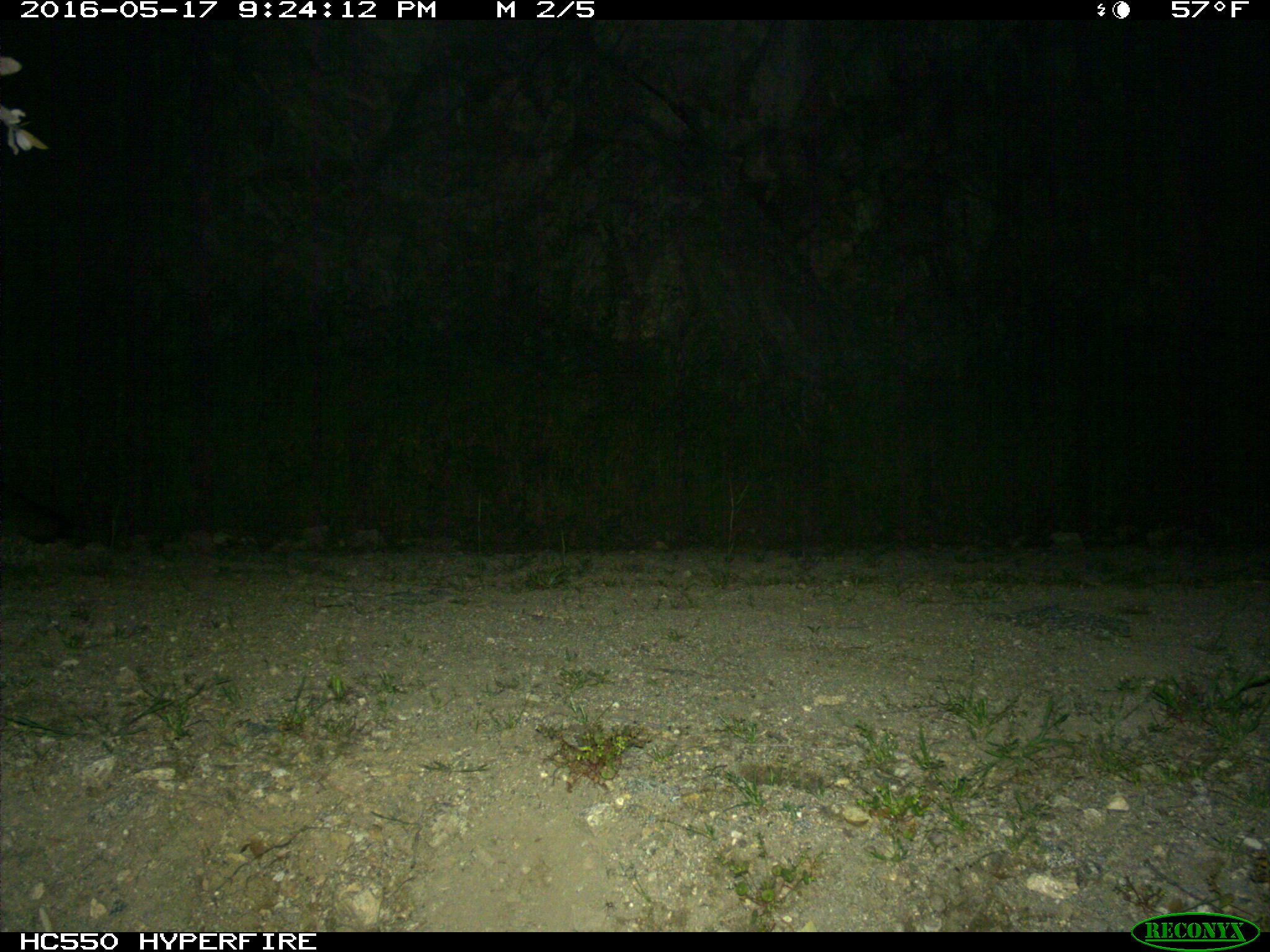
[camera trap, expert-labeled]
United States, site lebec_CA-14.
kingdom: Animalia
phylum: Chordata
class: Mammalia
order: Carnivora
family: Canidae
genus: Urocyon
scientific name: Urocyon cinereoargenteus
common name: gray fox